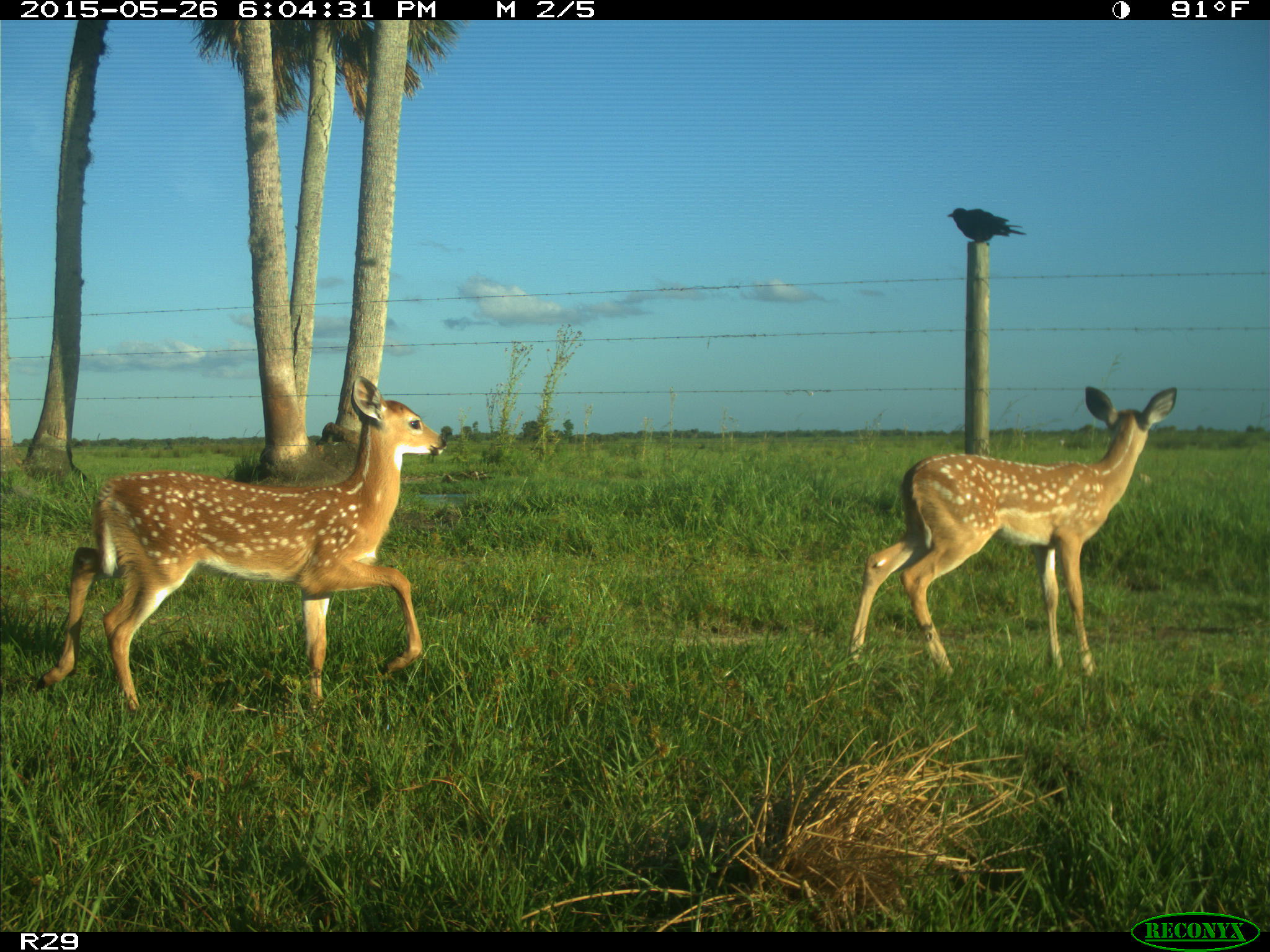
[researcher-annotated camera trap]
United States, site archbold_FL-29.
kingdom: Animalia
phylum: Chordata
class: Mammalia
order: Artiodactyla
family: Cervidae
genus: Odocoileus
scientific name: Odocoileus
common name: deer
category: unidentified deer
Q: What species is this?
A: Unidentified deer (deer) (Odocoileus).